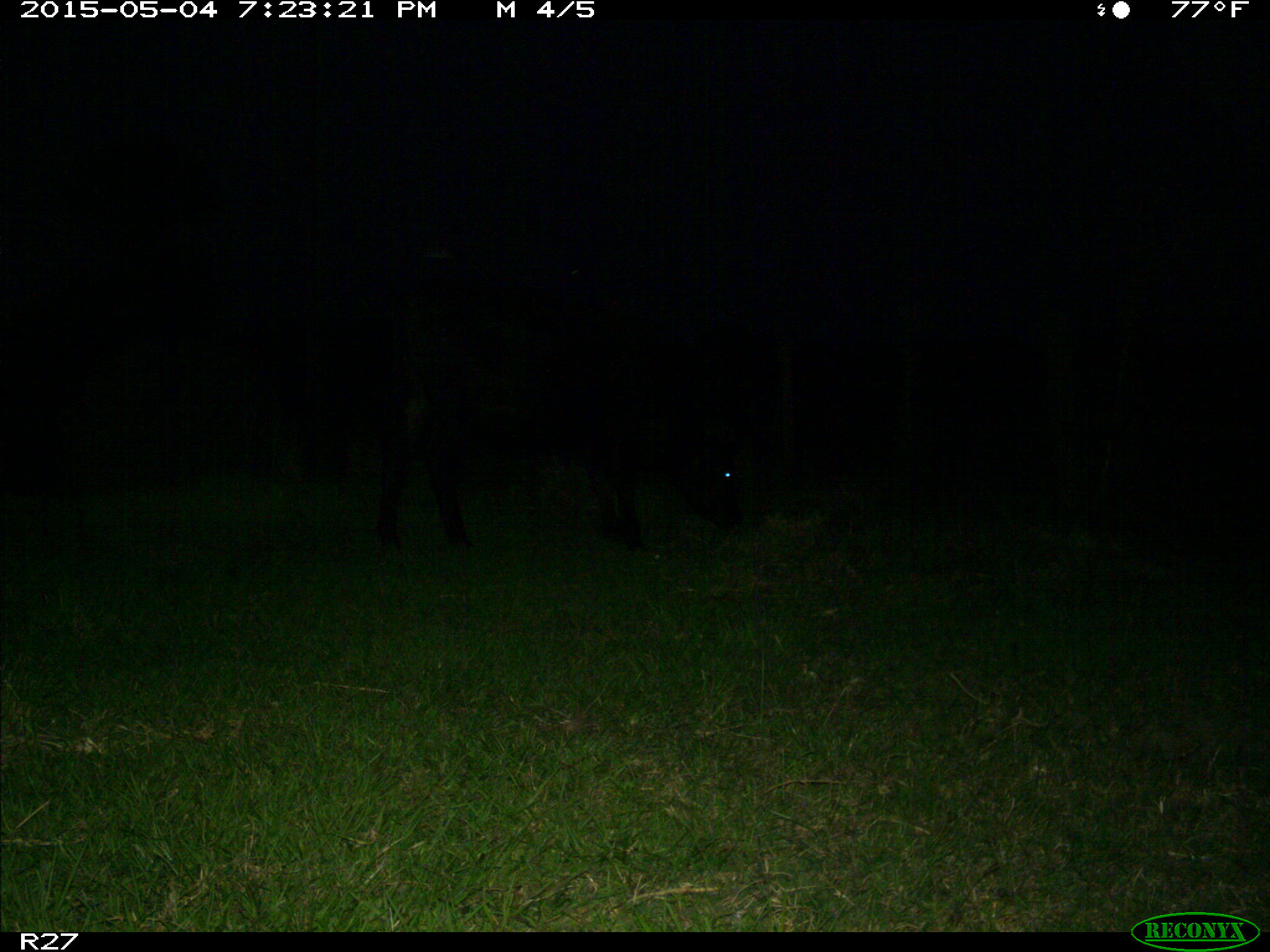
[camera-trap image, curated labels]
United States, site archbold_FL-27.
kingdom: Animalia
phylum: Chordata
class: Mammalia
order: Artiodactyla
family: Bovidae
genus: Bos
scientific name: Bos taurus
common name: domestic cow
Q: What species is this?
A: Bos taurus (domestic cow).